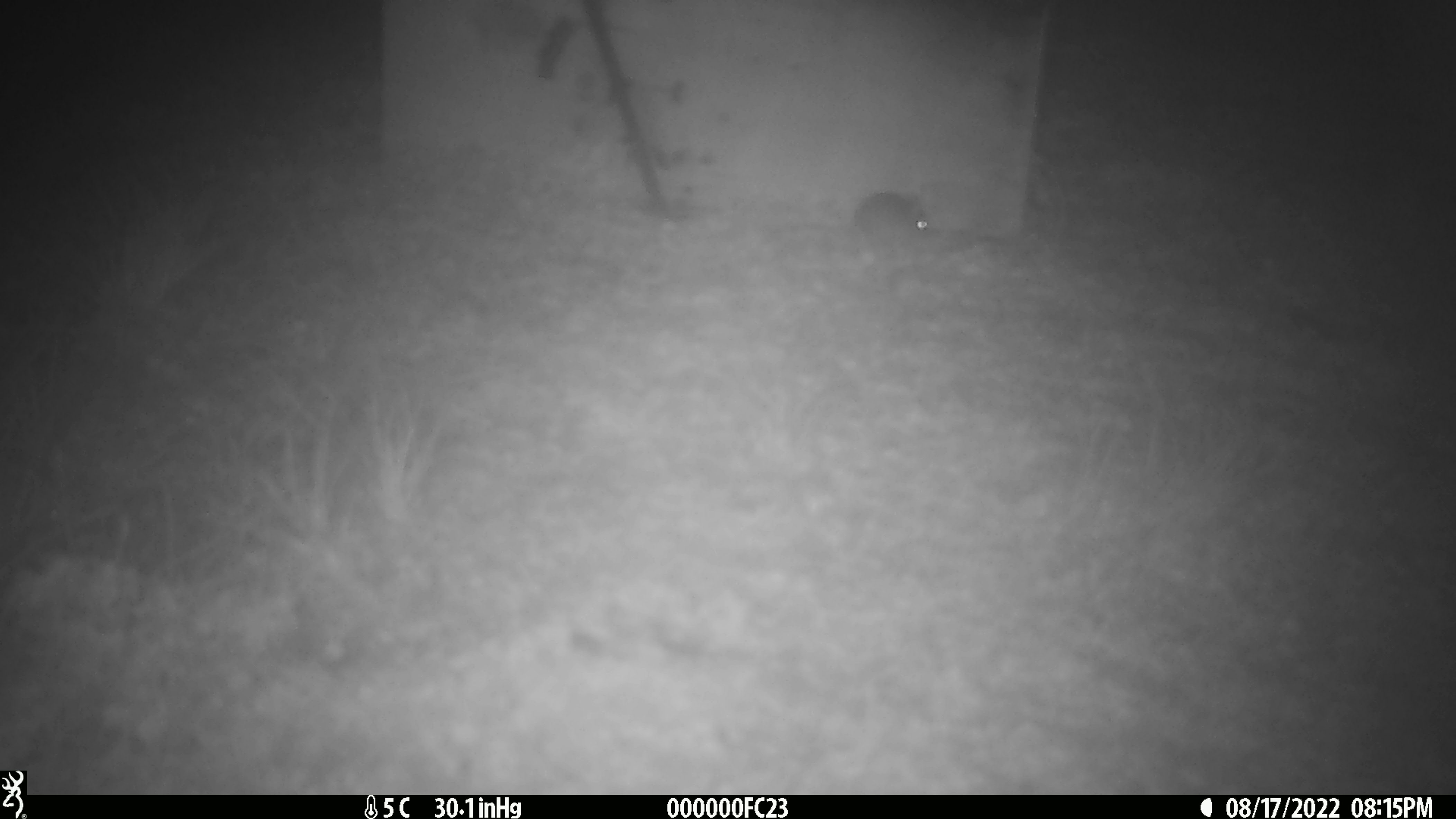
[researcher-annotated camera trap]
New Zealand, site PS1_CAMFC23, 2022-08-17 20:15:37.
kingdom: Animalia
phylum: Chordata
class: Mammalia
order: Rodentia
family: Muridae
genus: Mus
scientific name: Mus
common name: mouse